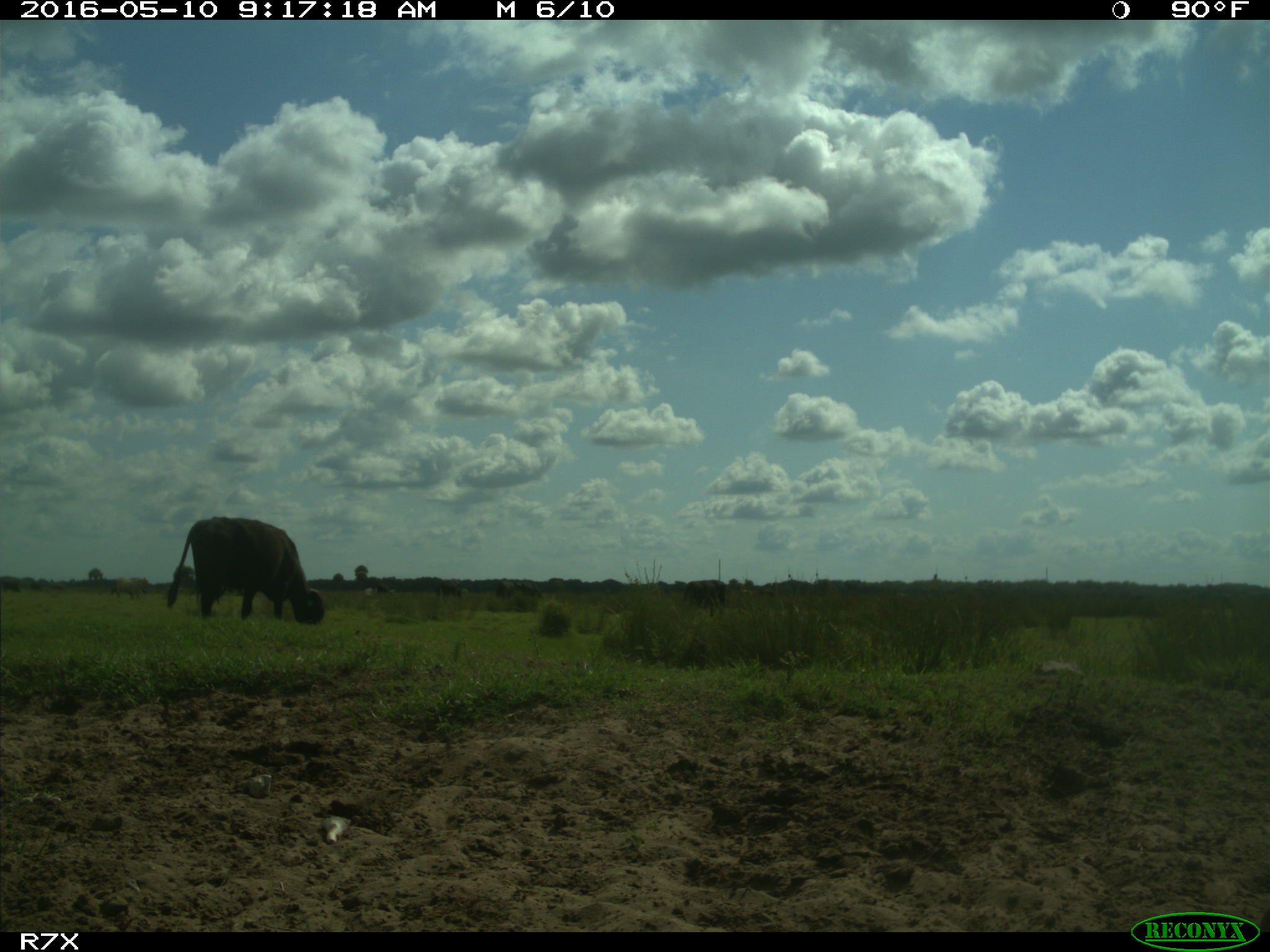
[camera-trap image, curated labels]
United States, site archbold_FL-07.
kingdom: Animalia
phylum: Chordata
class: Mammalia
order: Artiodactyla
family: Bovidae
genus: Bos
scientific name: Bos taurus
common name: domestic cow